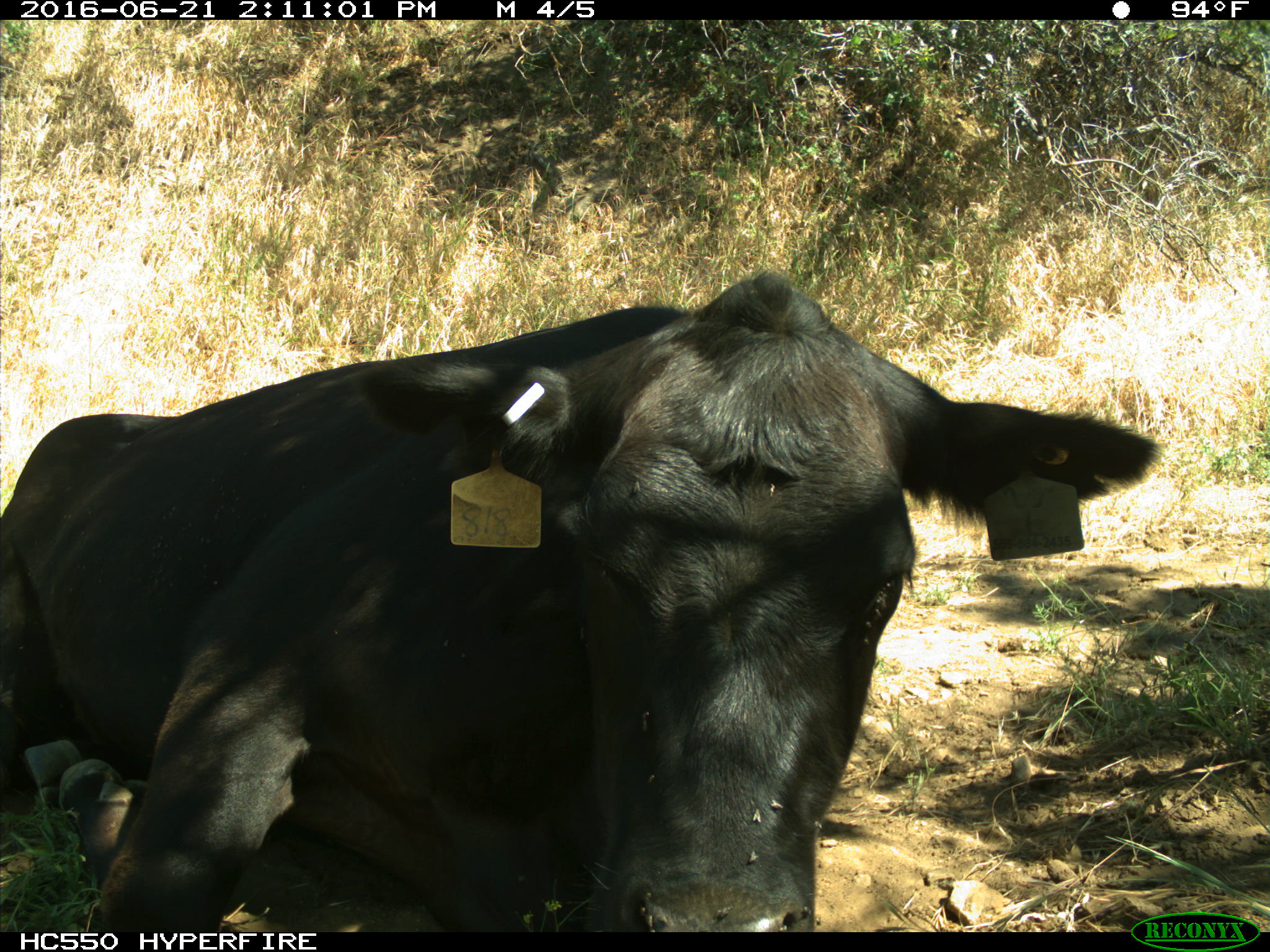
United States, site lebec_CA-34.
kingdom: Animalia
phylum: Chordata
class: Mammalia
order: Artiodactyla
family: Bovidae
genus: Bos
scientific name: Bos taurus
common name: domestic cow